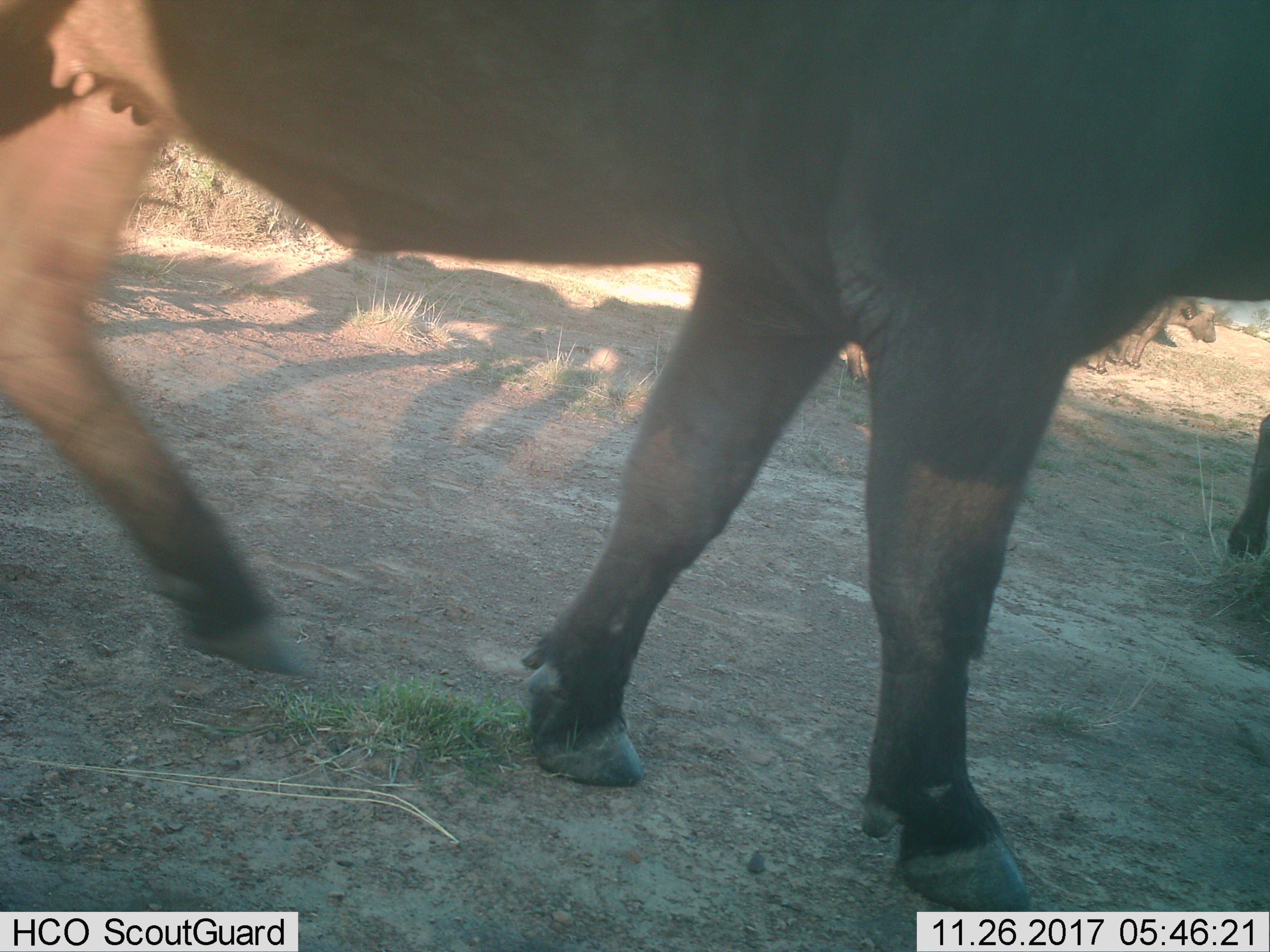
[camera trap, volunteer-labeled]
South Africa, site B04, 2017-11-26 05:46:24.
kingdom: Animalia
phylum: Chordata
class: Mammalia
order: Artiodactyla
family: Bovidae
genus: Syncerus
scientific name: Syncerus caffer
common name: cape buffalo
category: buffalo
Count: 5.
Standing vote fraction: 67%.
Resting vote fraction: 0%.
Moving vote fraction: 100%.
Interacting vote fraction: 0%.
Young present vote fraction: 0%.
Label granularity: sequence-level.